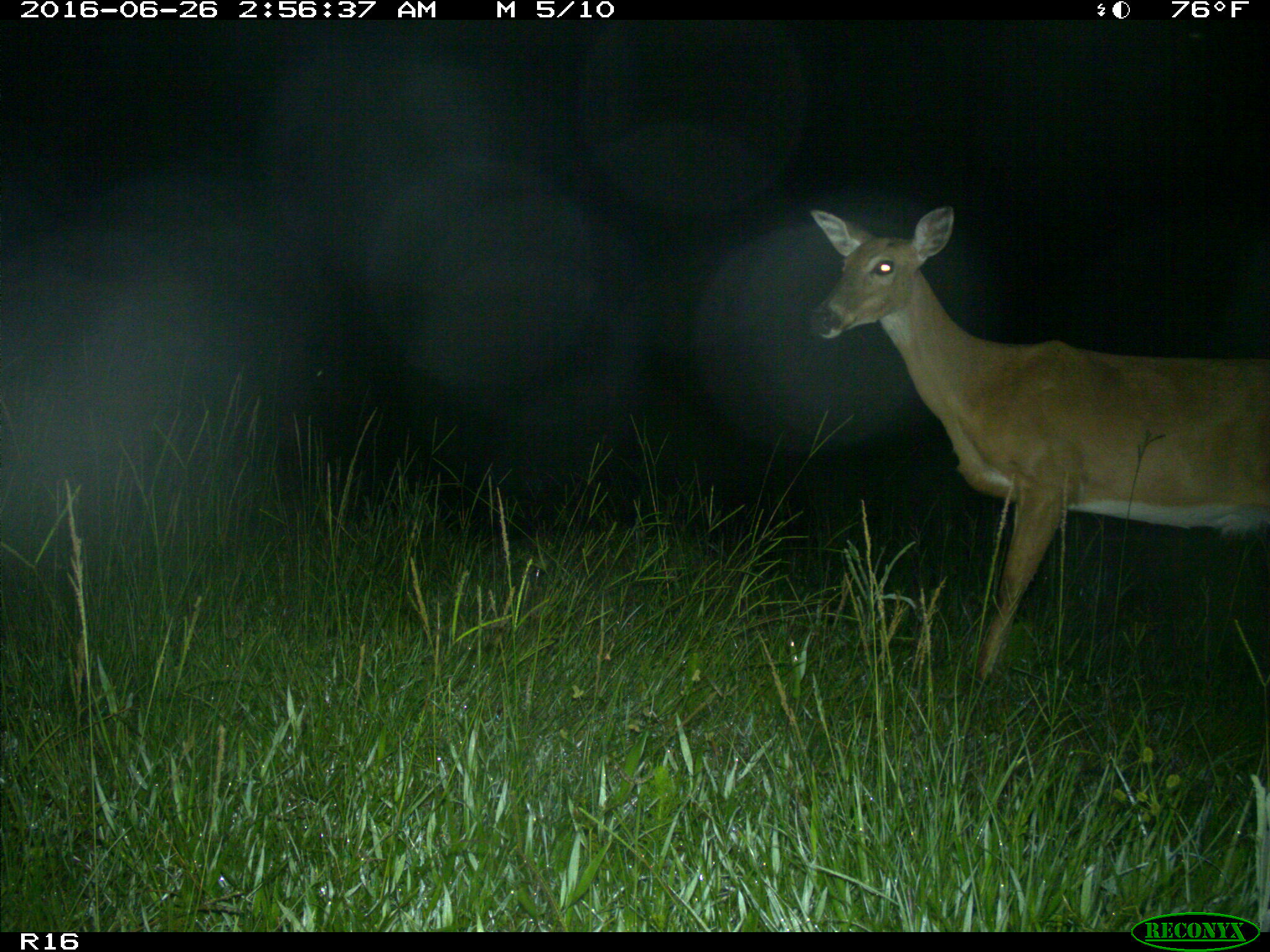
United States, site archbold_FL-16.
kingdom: Animalia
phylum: Chordata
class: Mammalia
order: Artiodactyla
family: Cervidae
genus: Odocoileus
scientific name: Odocoileus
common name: deer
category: unidentified deer